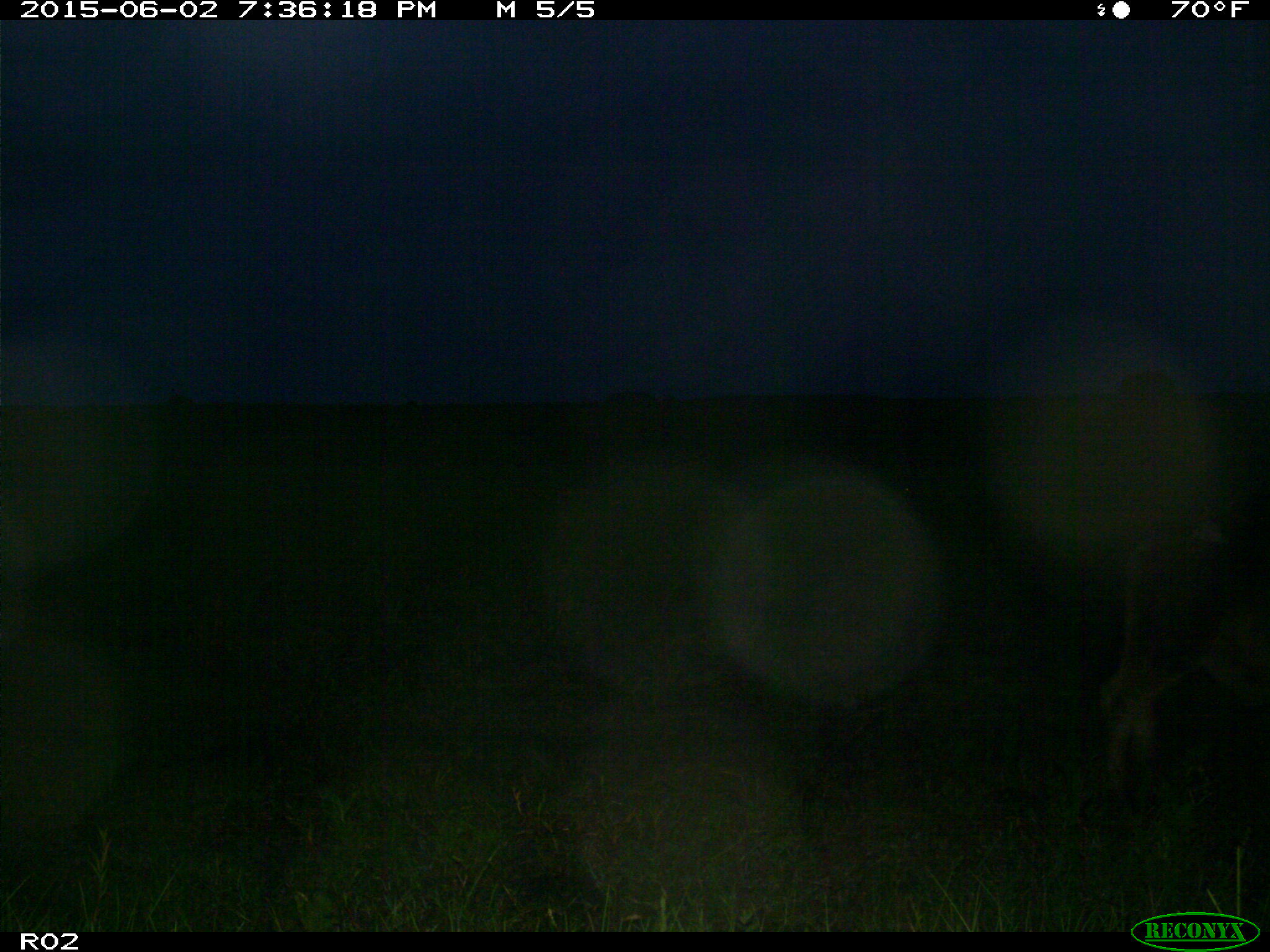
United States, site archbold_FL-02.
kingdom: Animalia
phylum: Chordata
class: Mammalia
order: Artiodactyla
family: Bovidae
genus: Bos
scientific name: Bos taurus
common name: domestic cow